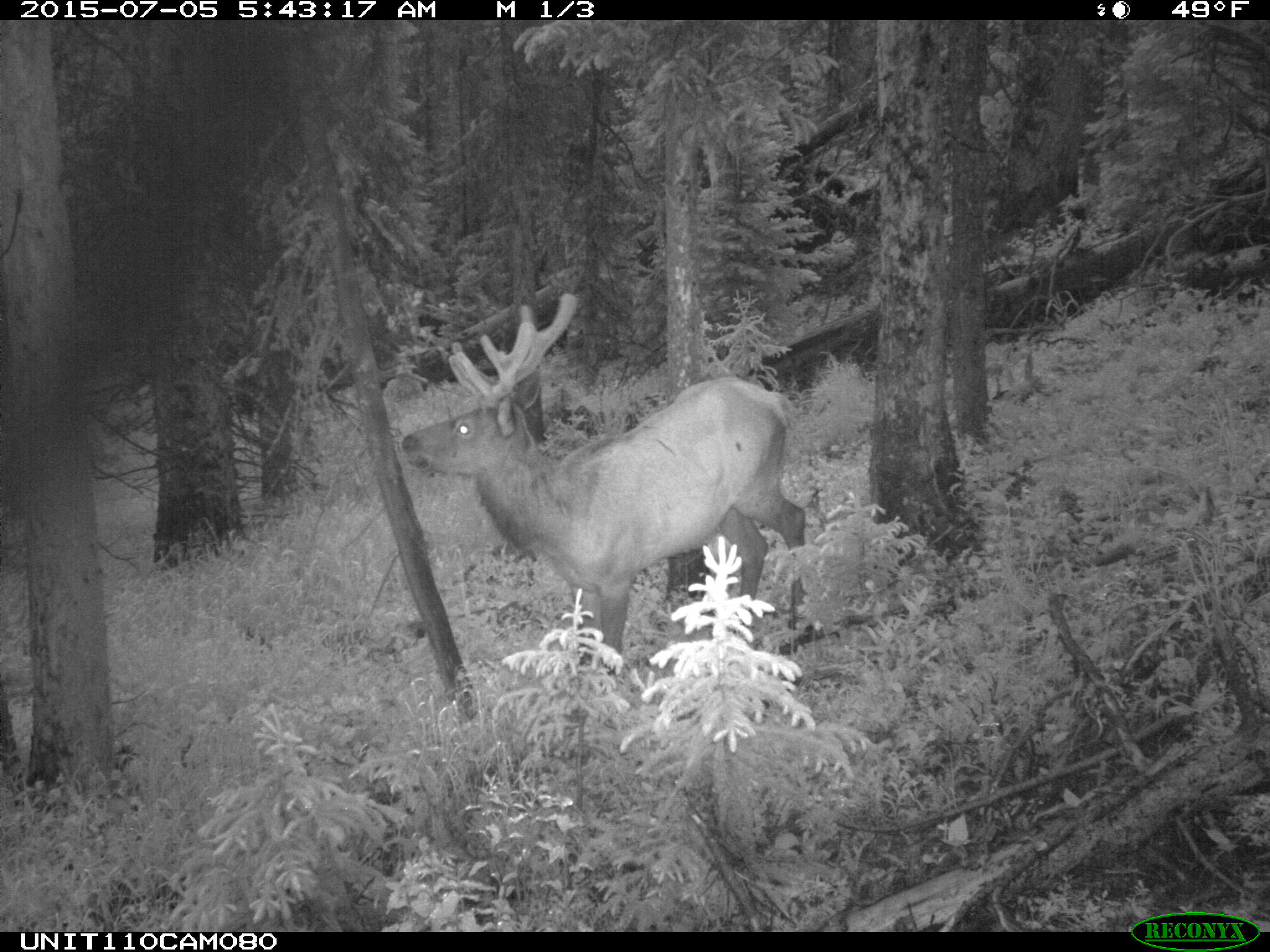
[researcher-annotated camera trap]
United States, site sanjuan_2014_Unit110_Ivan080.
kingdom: Animalia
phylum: Chordata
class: Mammalia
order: Artiodactyla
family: Cervidae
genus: Cervus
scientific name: Cervus elaphus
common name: red deer